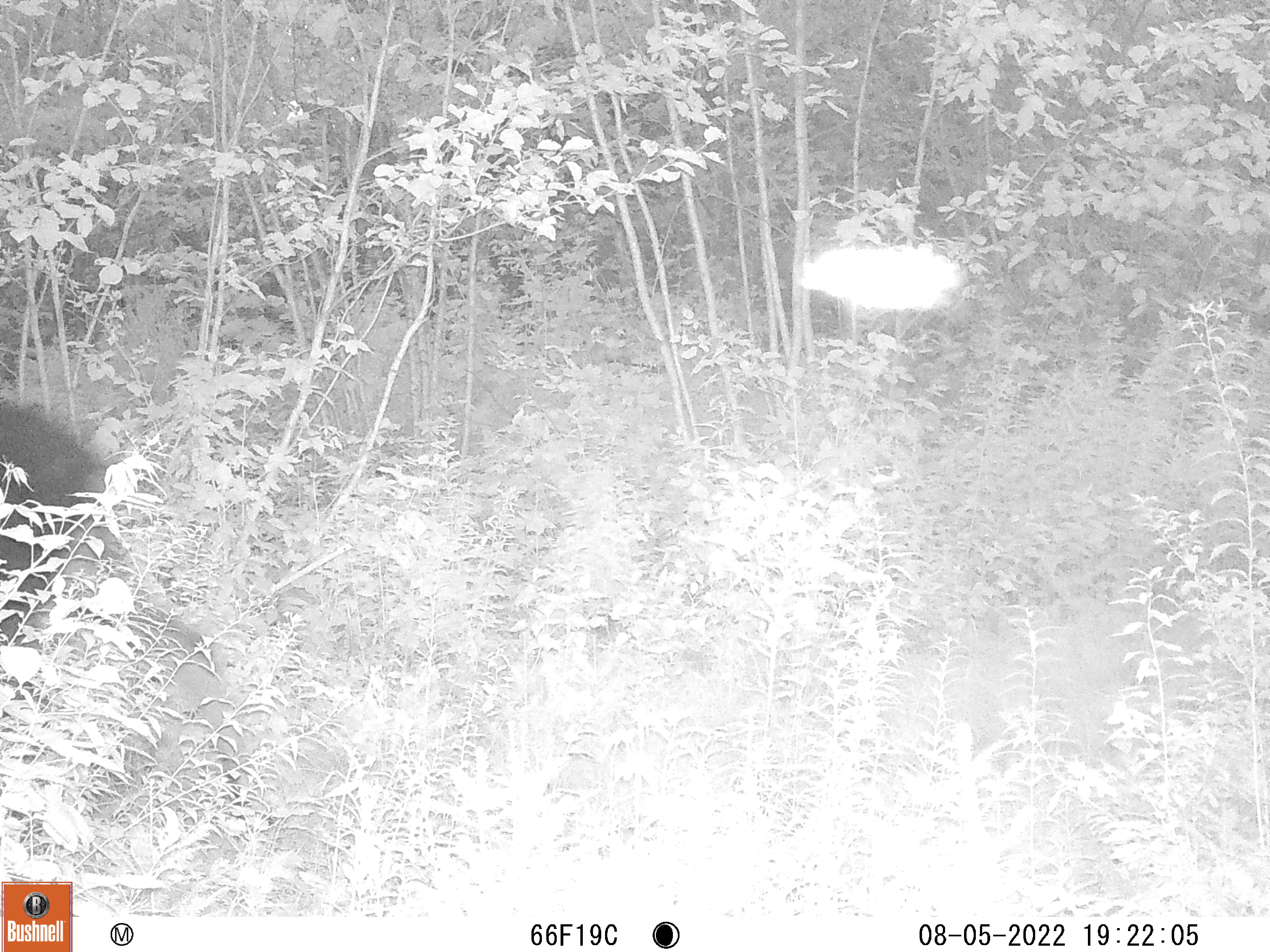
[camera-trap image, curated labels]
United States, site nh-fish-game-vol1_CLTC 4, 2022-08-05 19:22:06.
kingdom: Animalia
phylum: Chordata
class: Mammalia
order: Artiodactyla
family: Cervidae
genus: Alces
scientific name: Alces alces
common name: moose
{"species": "moose (Alces alces)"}